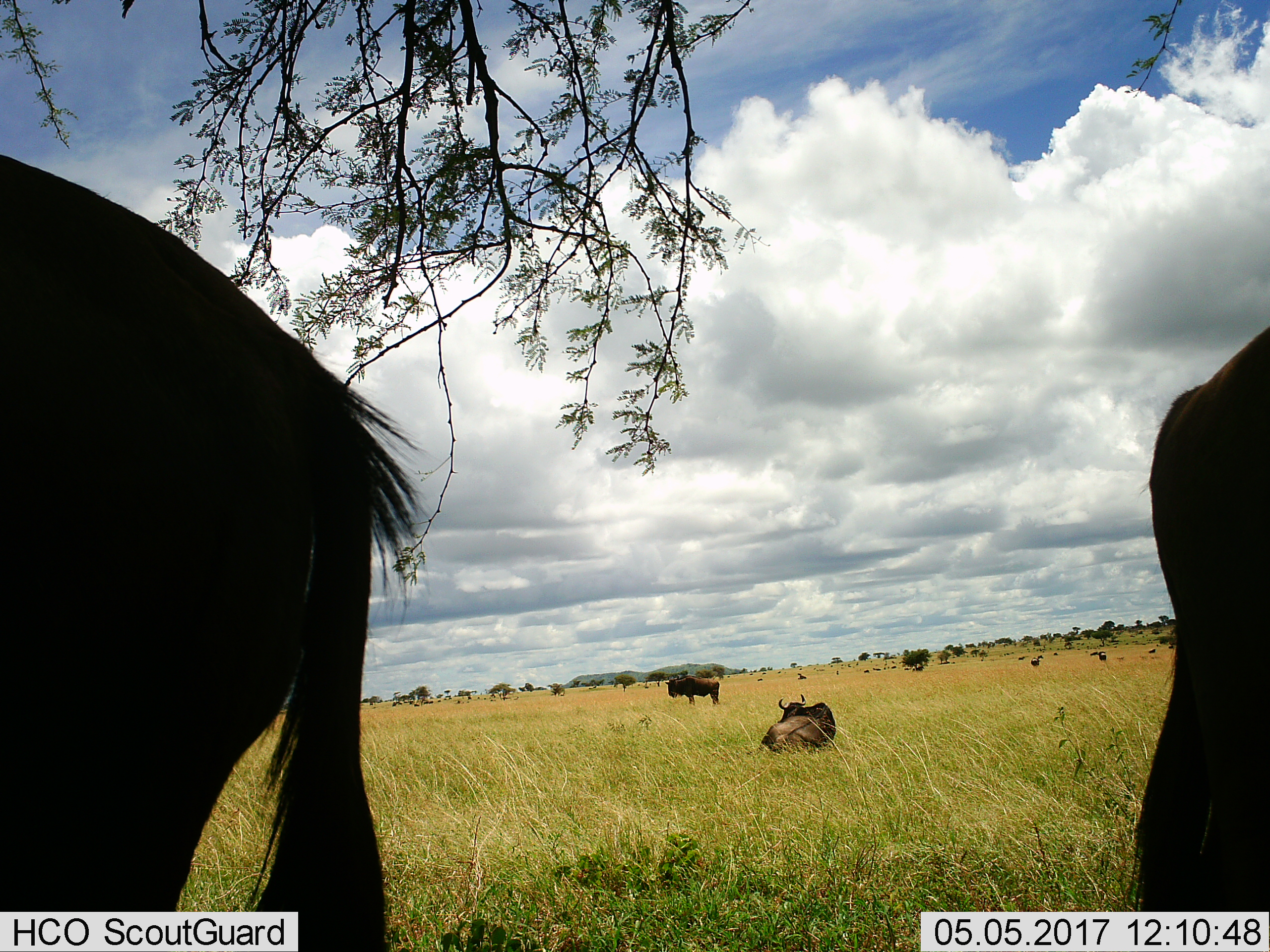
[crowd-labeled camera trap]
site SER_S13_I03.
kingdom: Animalia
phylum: Chordata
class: Mammalia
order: Artiodactyla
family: Bovidae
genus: Connochaetes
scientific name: Connochaetes taurinus taurinus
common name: blue wildebeest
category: wildebeestblue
Wildebeestblue (blue wildebeest) (Connochaetes taurinus taurinus), count 4. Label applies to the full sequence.